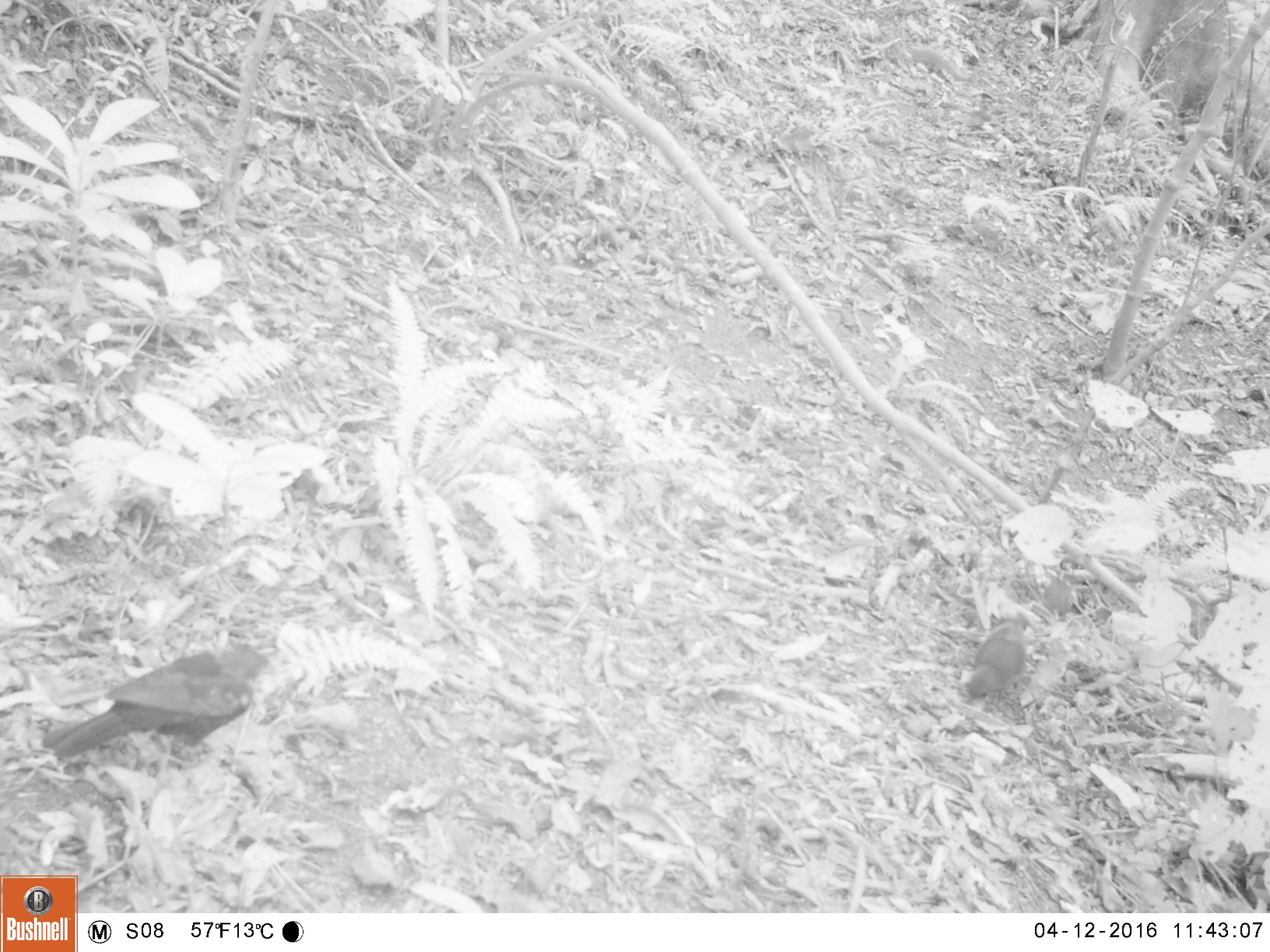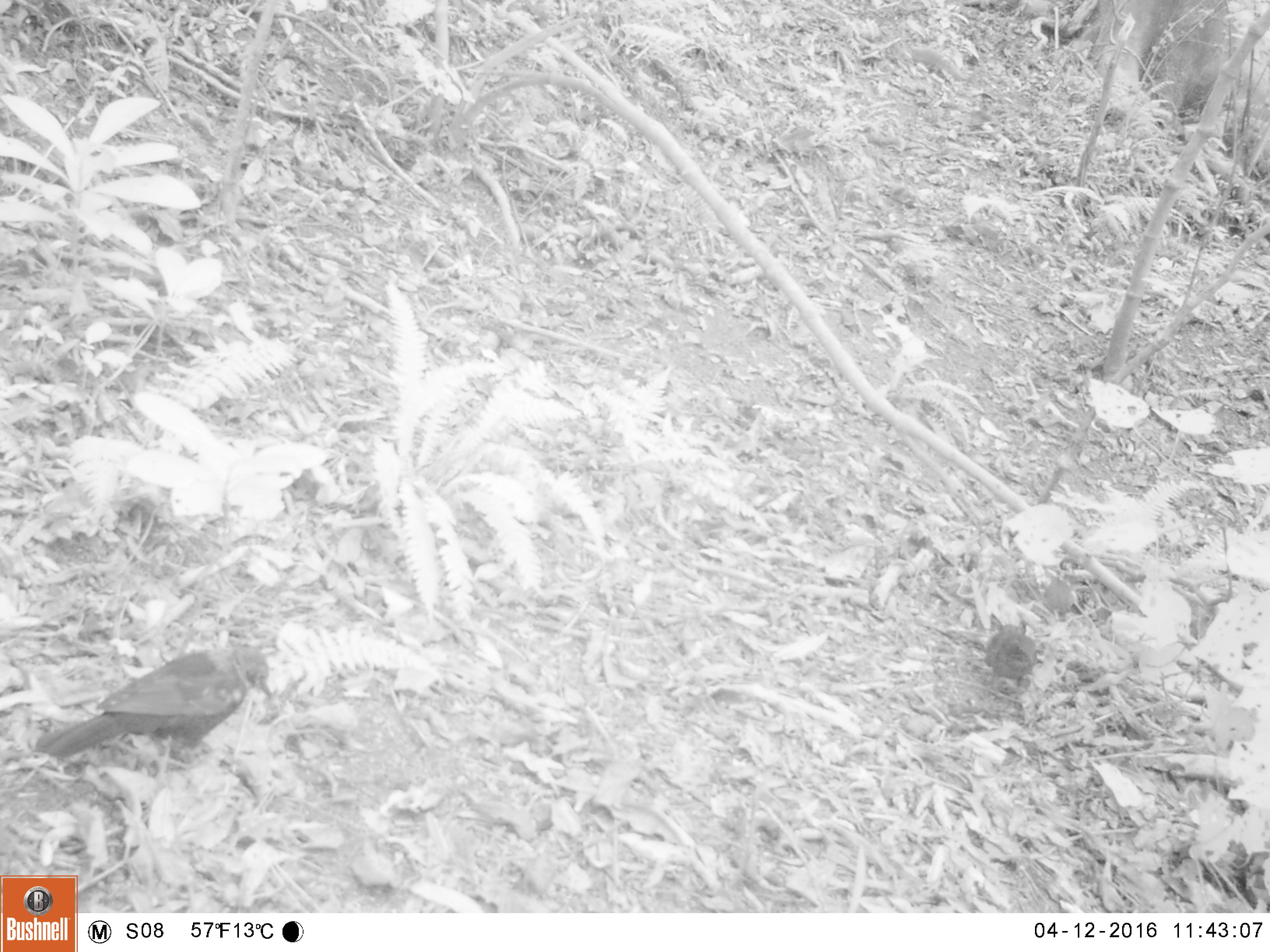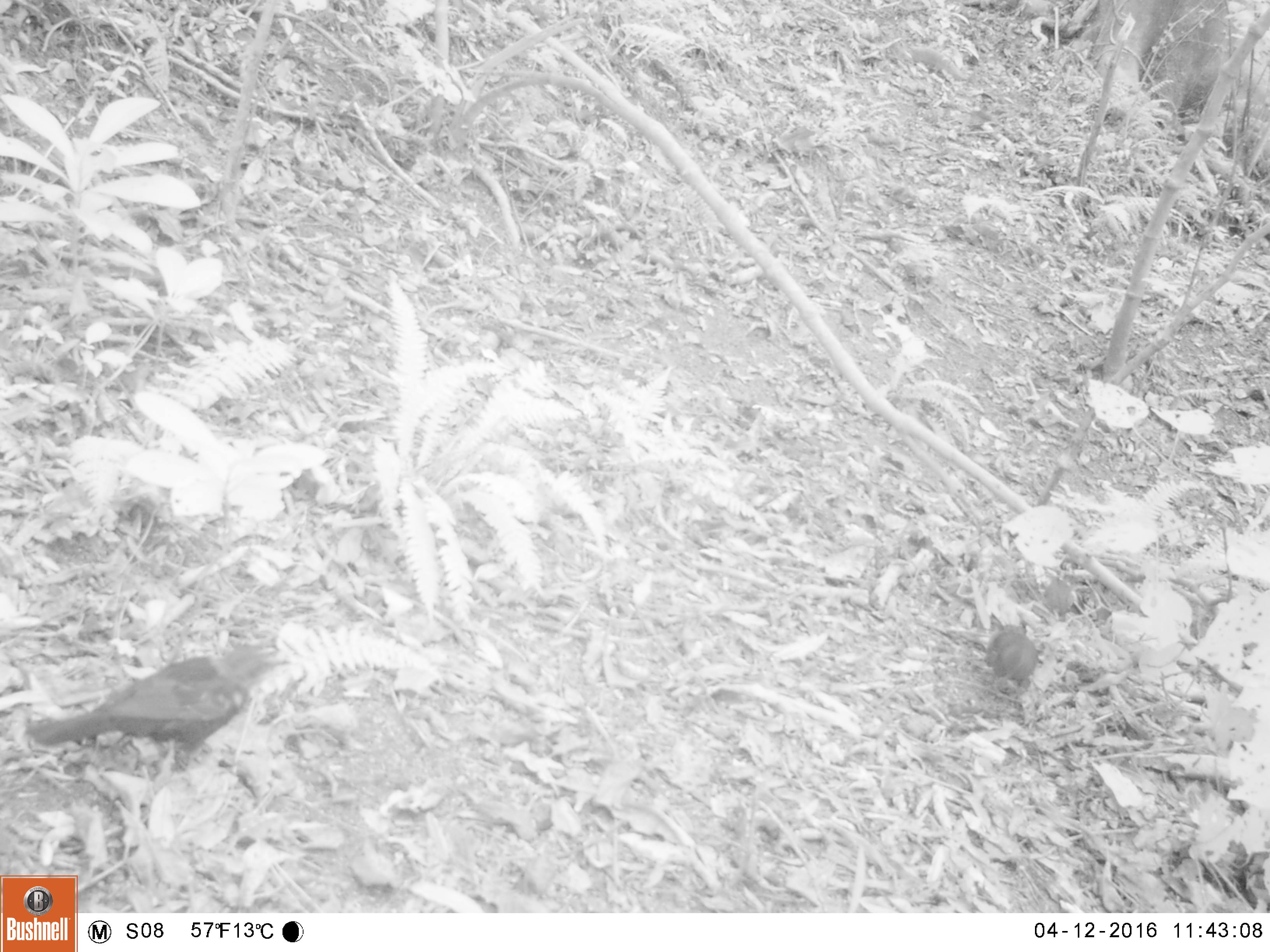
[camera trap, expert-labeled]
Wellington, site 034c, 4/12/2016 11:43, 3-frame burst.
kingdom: Animalia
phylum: Chordata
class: Aves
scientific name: Aves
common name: bird